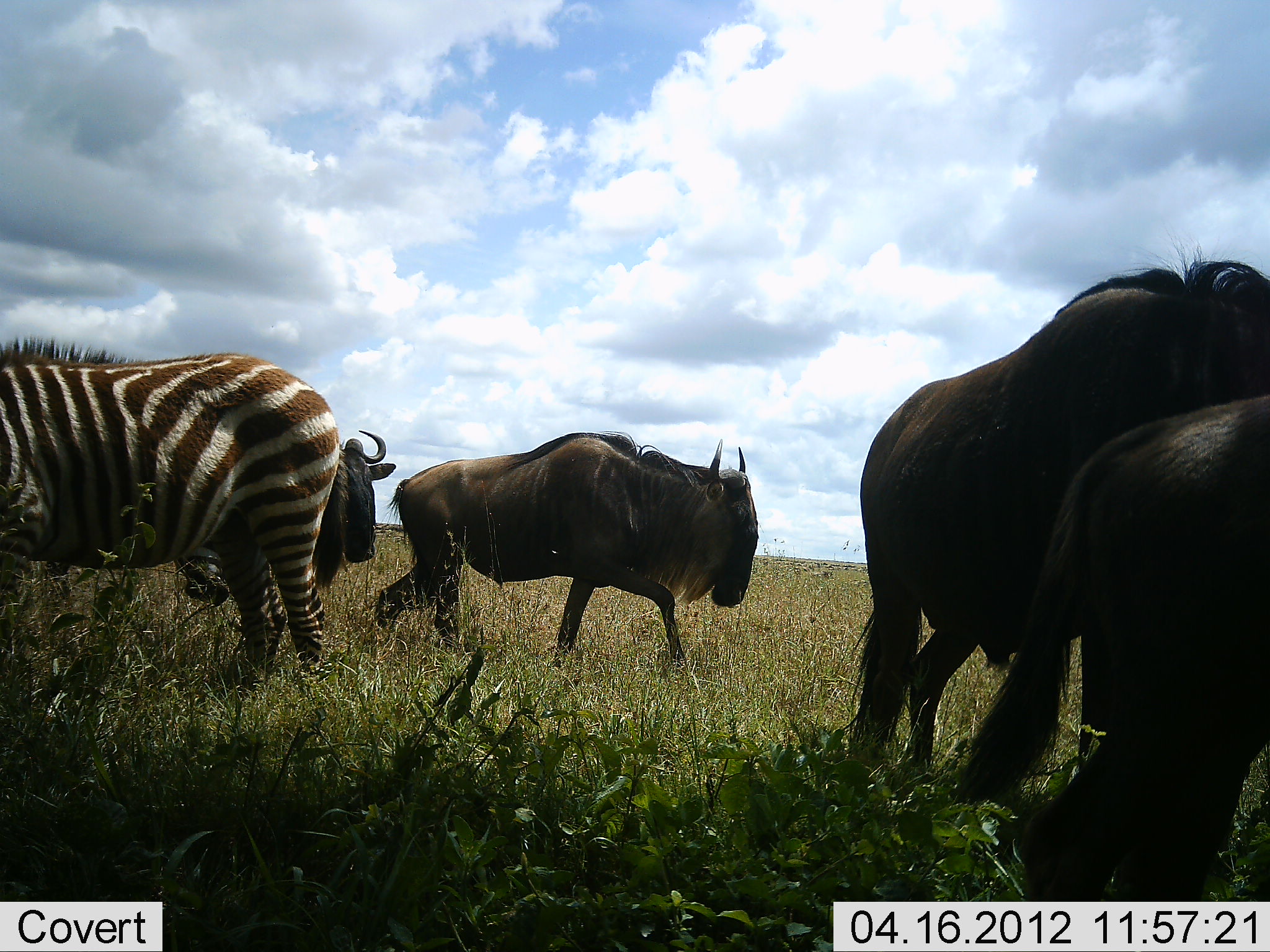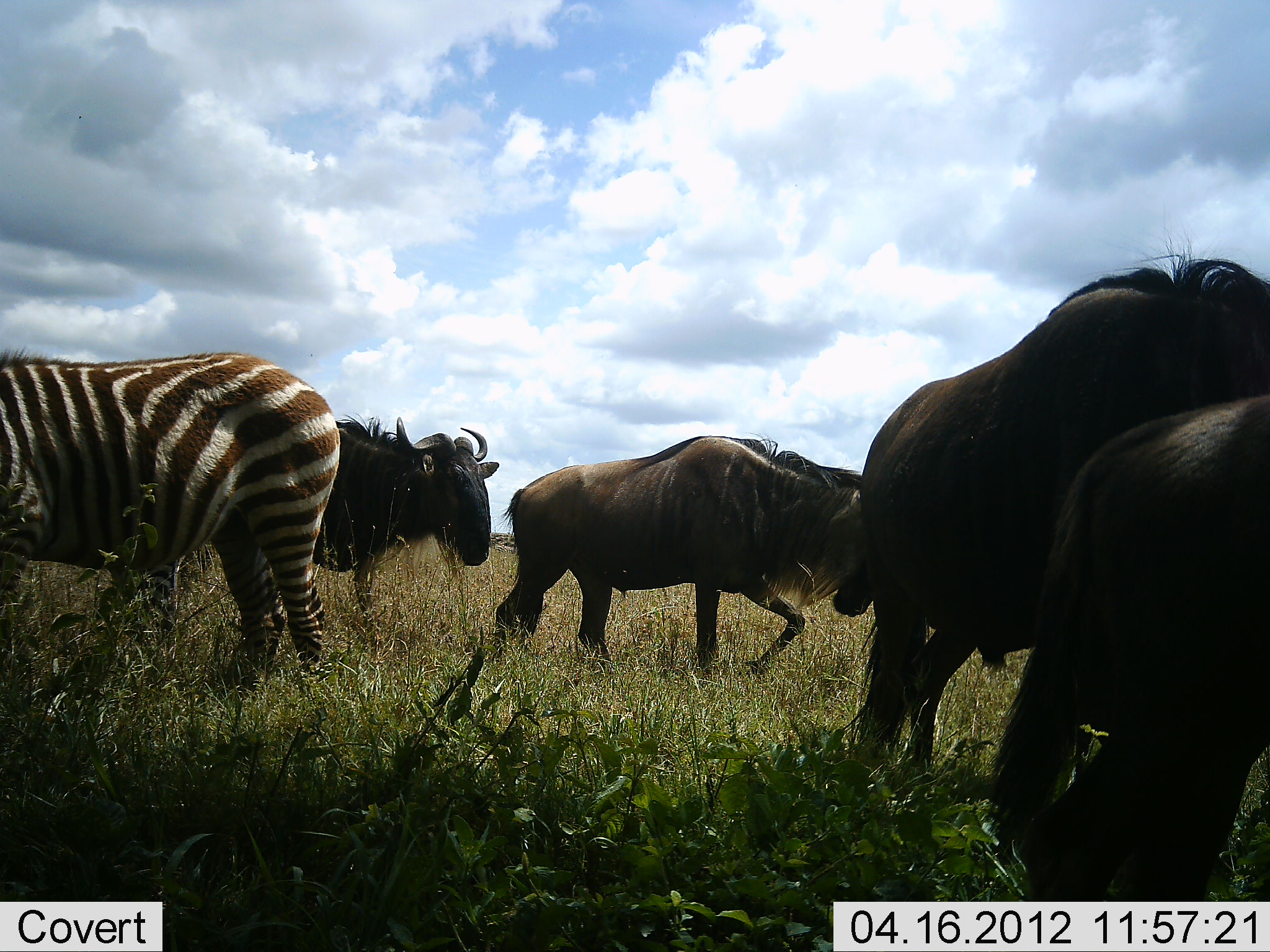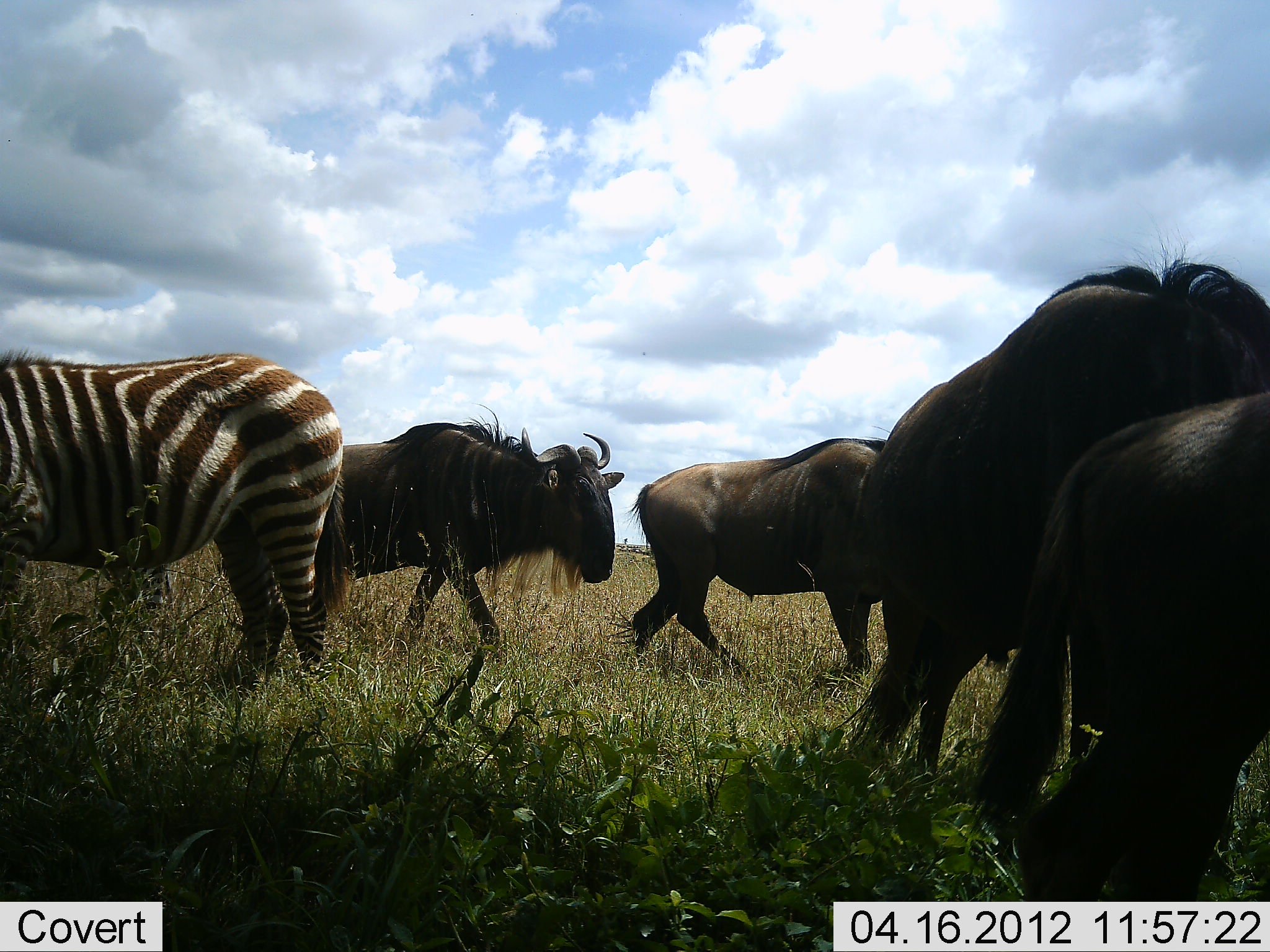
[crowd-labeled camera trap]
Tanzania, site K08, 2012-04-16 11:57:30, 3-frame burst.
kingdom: Animalia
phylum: Chordata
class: Mammalia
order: Artiodactyla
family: Bovidae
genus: Connochaetes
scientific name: Connochaetes taurinus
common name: blue wildebeest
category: wildebeest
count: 4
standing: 62%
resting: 8%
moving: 92%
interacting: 15%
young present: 0%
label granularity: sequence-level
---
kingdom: Animalia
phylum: Chordata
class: Mammalia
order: Perissodactyla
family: Equidae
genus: Equus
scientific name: Equus quagga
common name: plains zebra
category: zebra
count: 1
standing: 100%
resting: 8%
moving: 0%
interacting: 0%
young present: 0%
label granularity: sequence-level